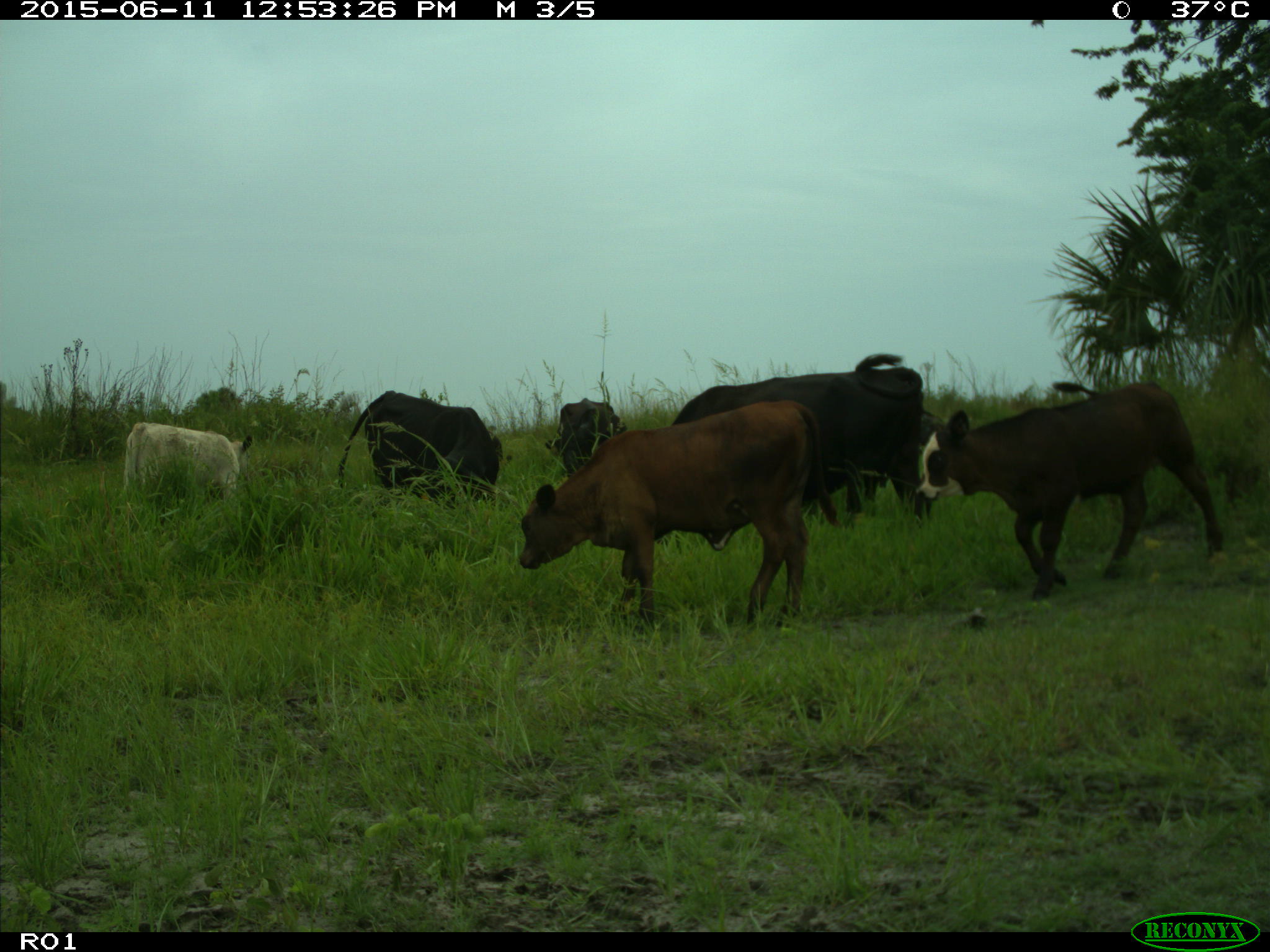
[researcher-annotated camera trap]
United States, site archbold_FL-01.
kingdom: Animalia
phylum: Chordata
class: Mammalia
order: Artiodactyla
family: Bovidae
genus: Bos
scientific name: Bos taurus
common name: domestic cow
Bos taurus (domestic cow).